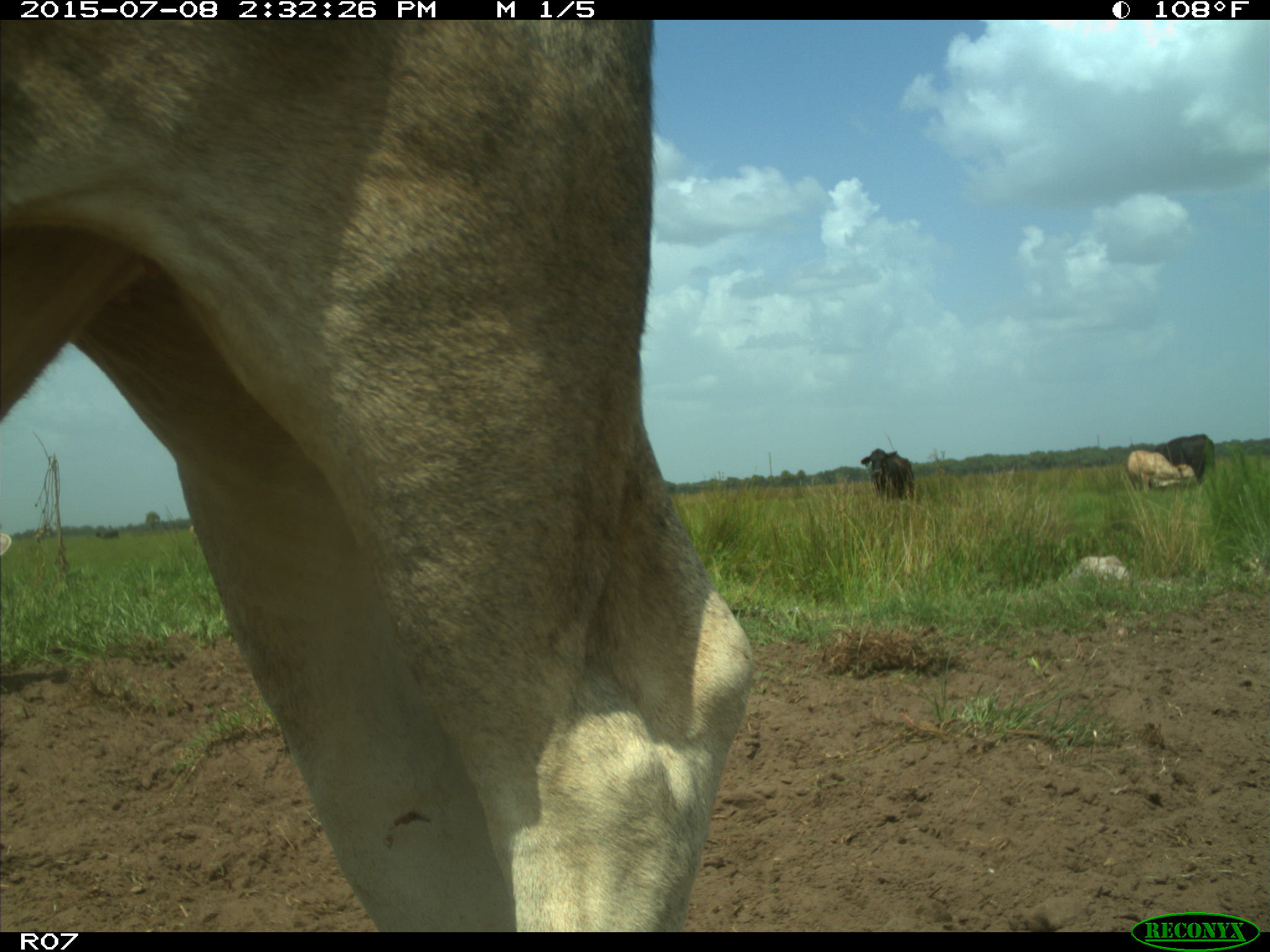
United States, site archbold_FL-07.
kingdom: Animalia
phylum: Chordata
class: Mammalia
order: Artiodactyla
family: Bovidae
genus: Bos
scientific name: Bos taurus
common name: domestic cow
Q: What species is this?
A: Bos taurus (domestic cow).